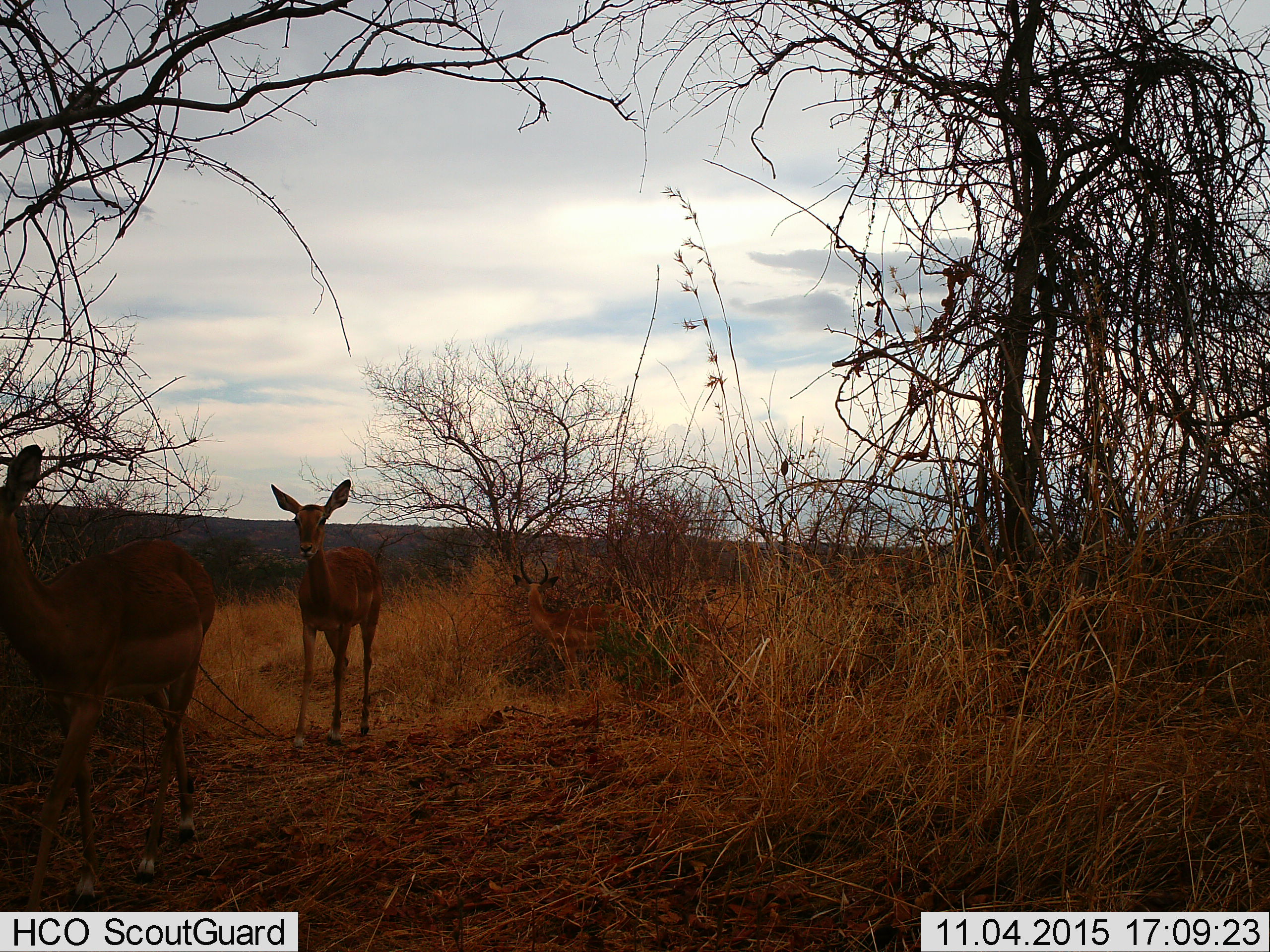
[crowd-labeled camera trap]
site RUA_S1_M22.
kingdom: Animalia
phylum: Chordata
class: Mammalia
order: Artiodactyla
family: Bovidae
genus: Aepyceros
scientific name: Aepyceros melampus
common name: impala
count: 2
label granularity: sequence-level